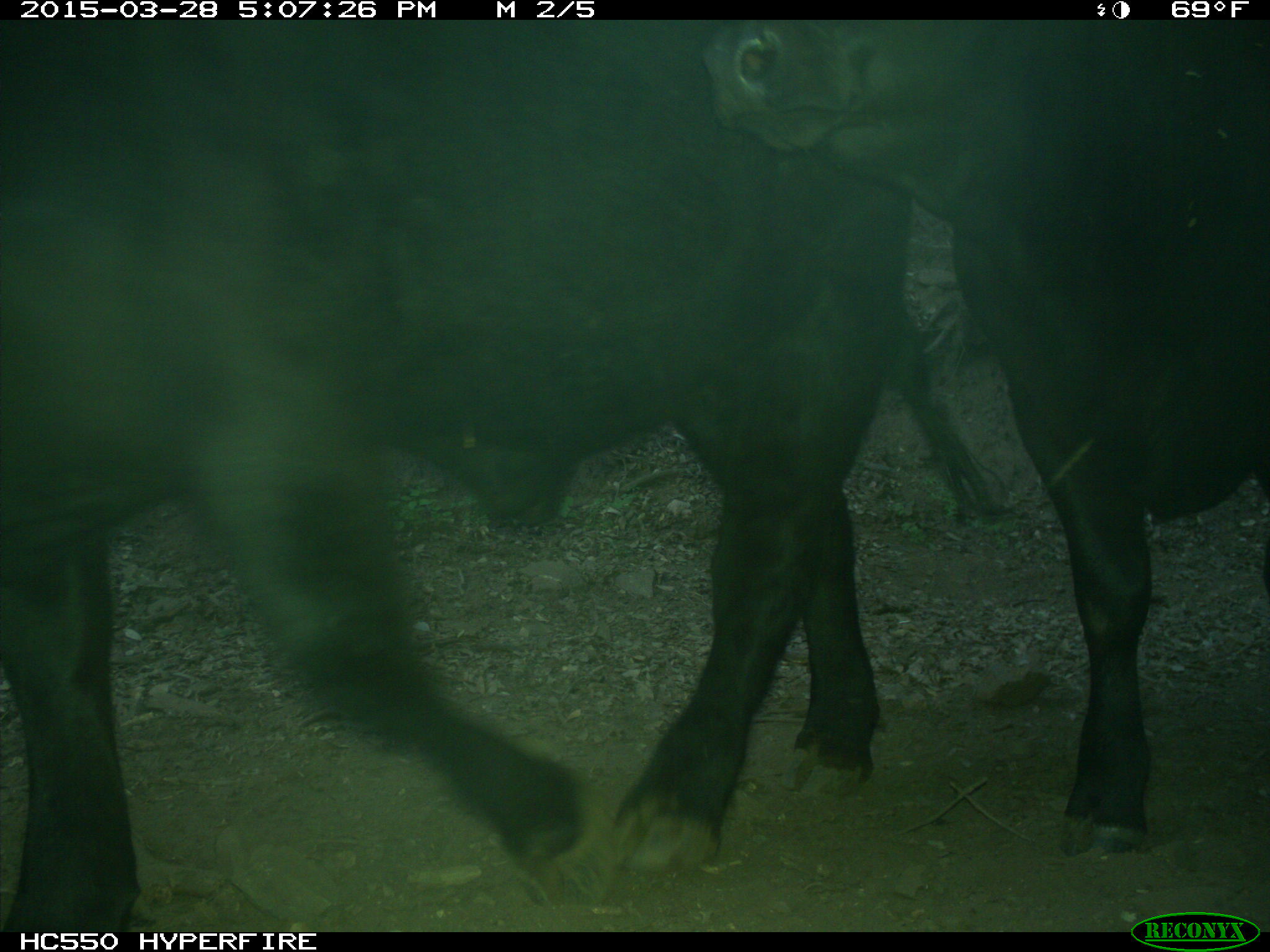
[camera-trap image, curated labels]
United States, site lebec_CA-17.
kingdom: Animalia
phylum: Chordata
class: Mammalia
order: Artiodactyla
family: Bovidae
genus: Bos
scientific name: Bos taurus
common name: domestic cow